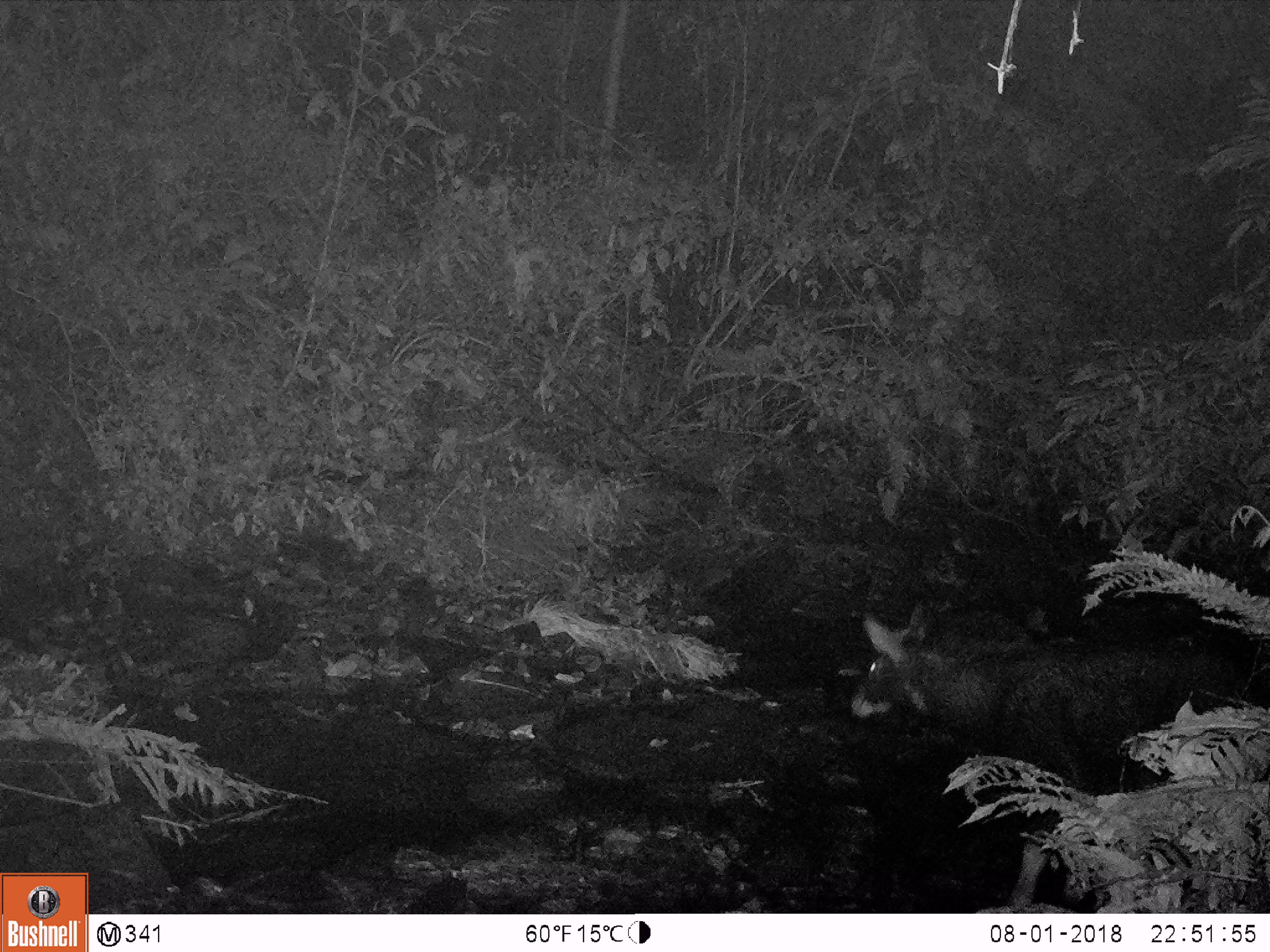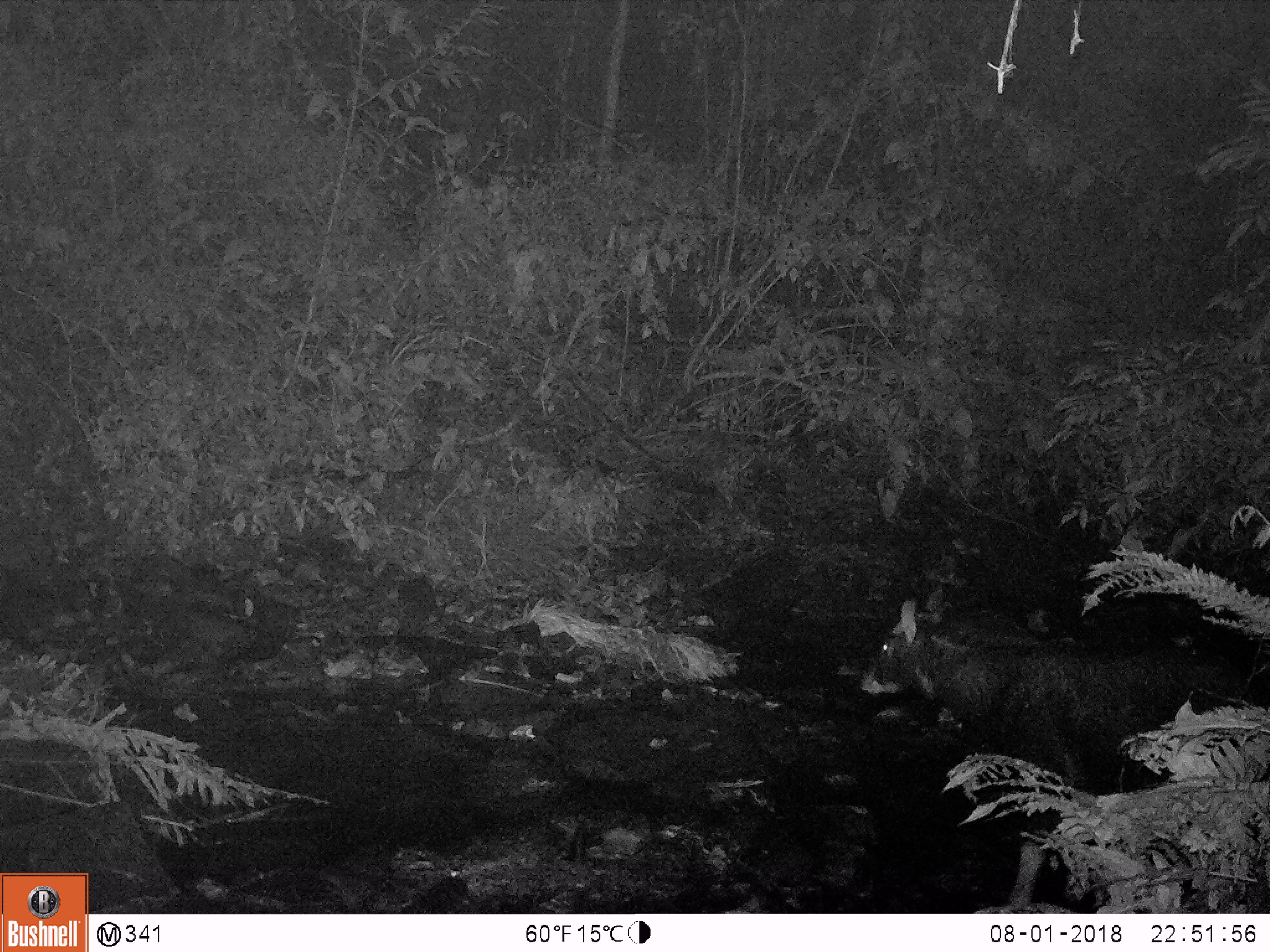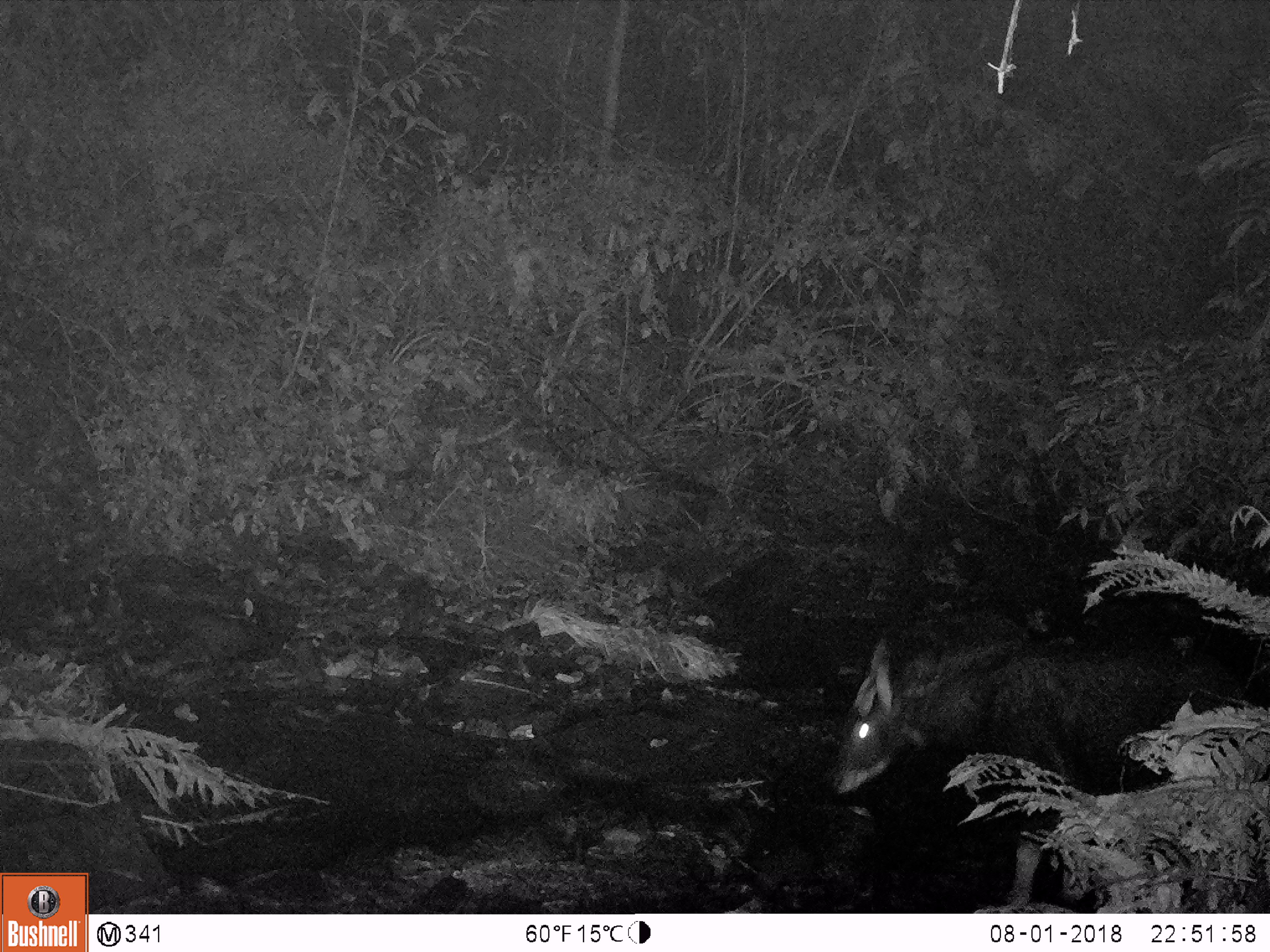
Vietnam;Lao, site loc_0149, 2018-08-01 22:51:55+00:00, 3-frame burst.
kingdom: Animalia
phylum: Chordata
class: Mammalia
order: Artiodactyla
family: Bovidae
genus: Capricornis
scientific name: Capricornis sumatraensis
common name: chinese serow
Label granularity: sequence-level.